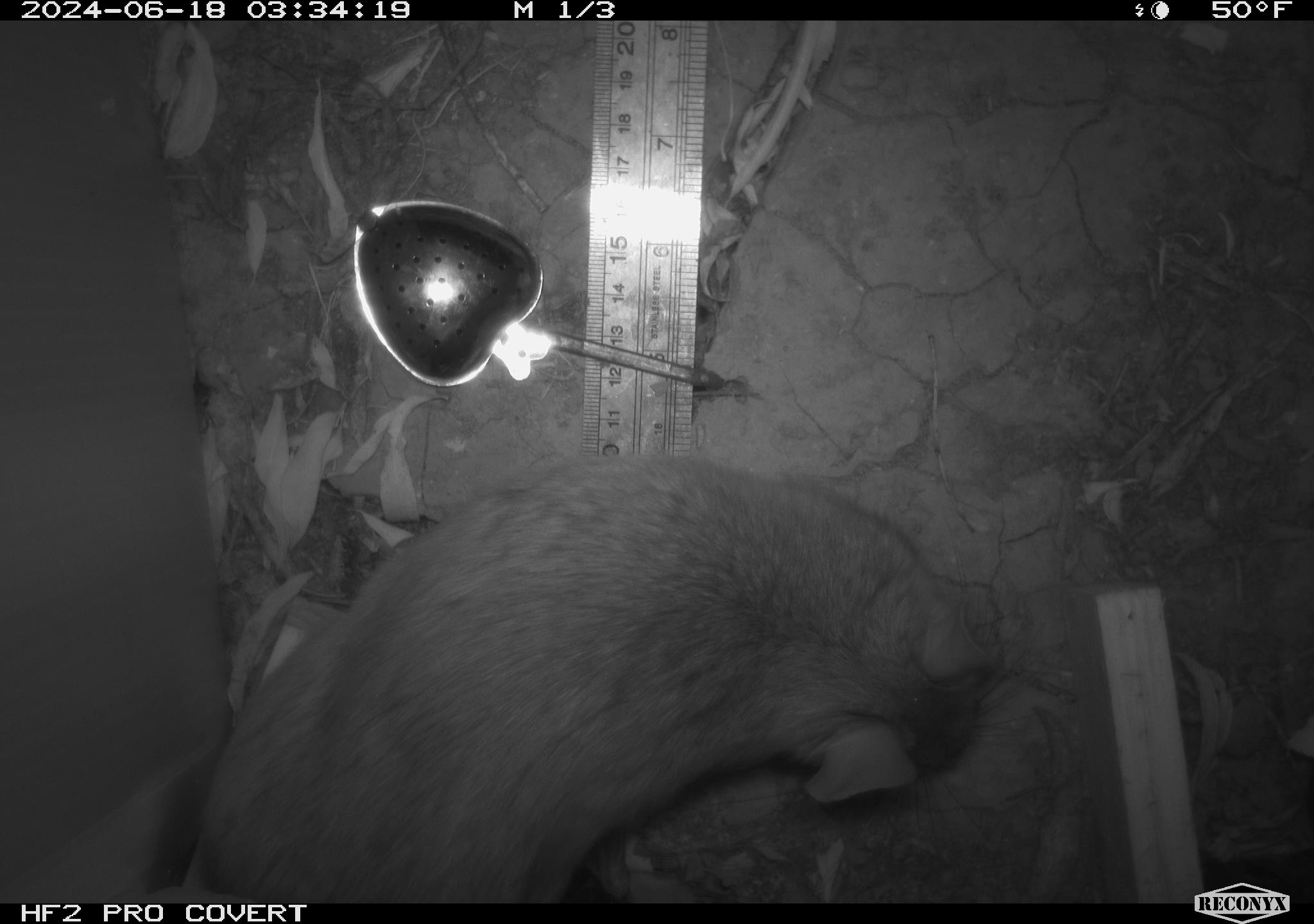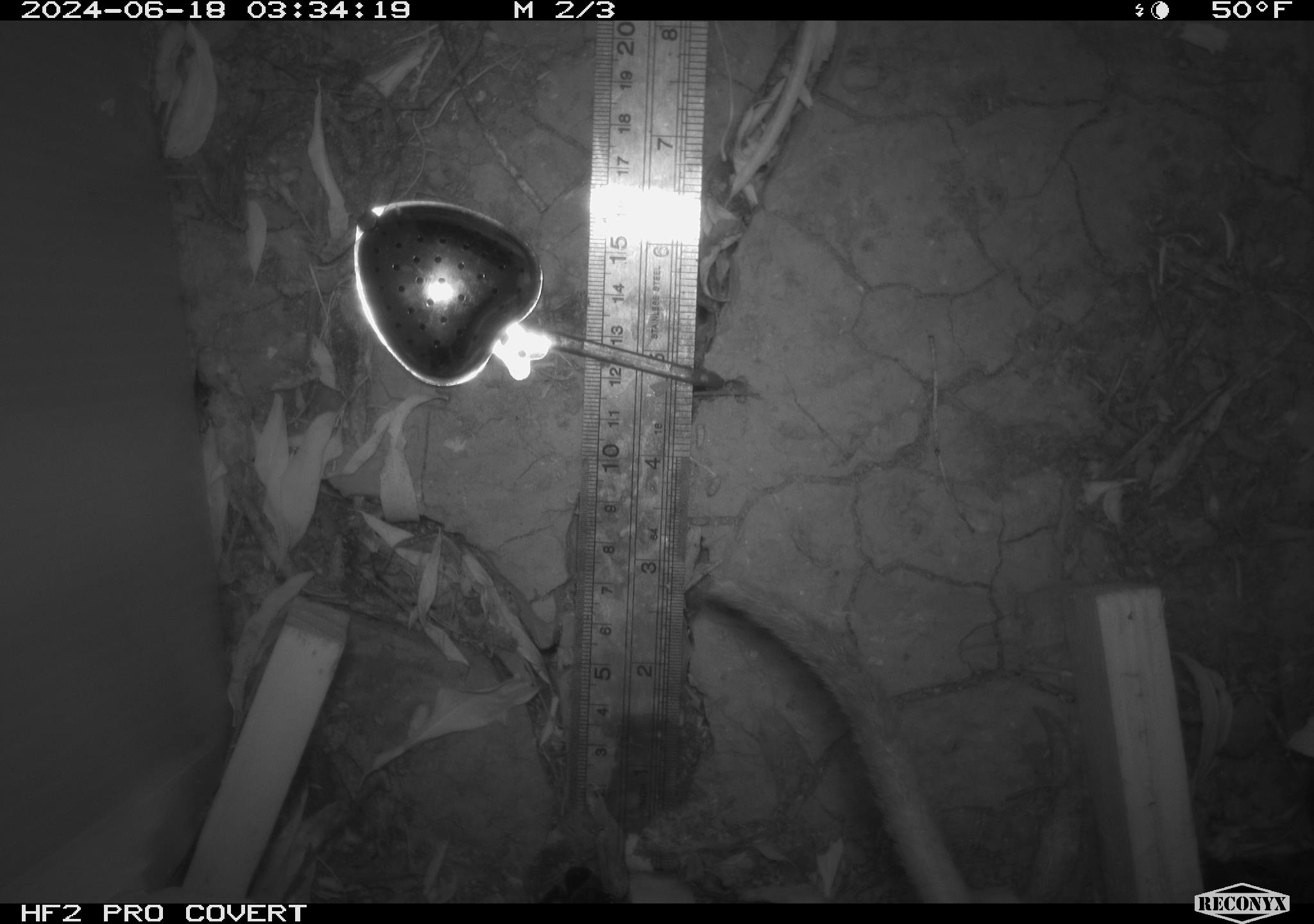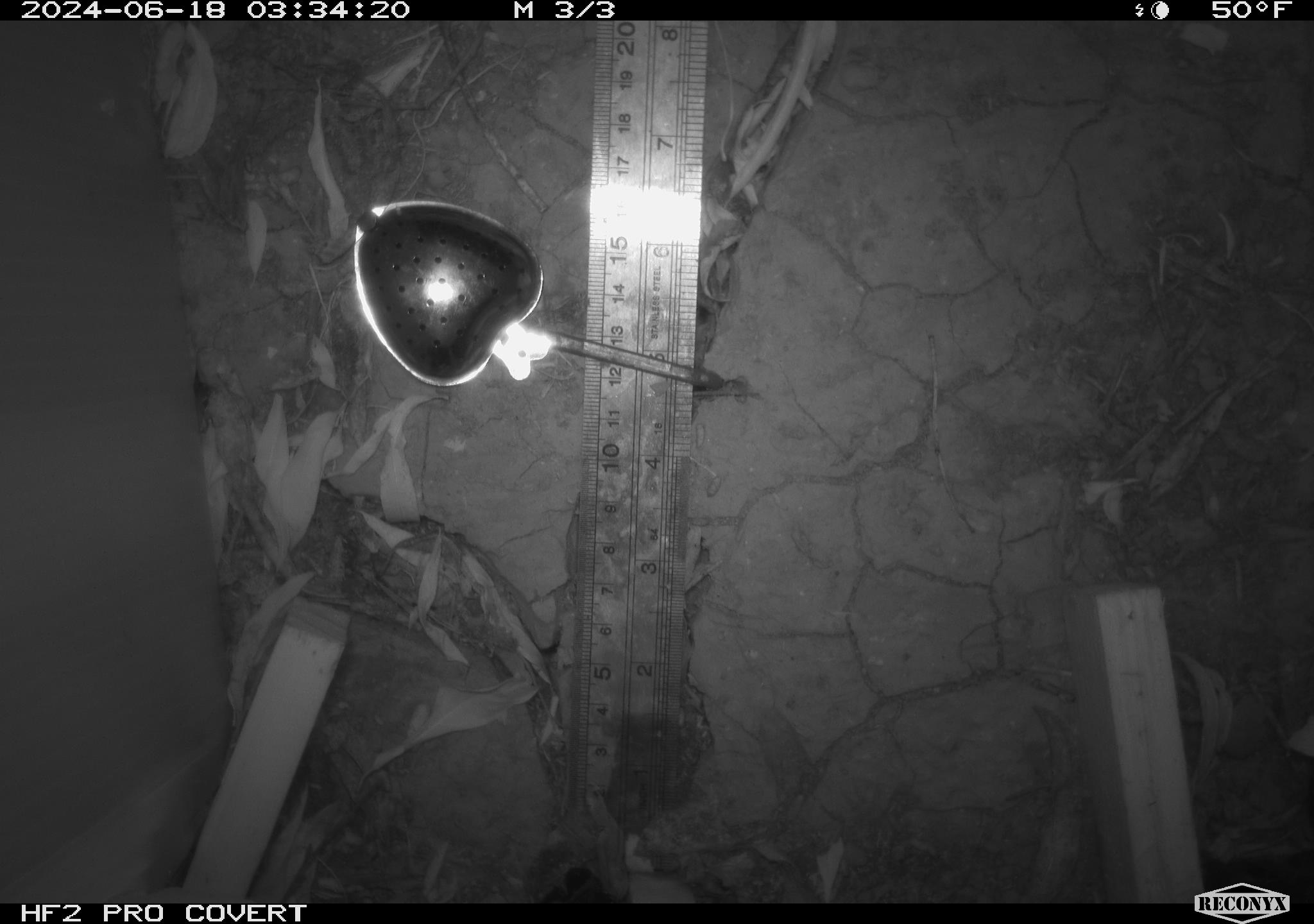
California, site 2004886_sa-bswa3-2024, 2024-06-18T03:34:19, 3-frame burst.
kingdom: Animalia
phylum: Chordata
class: Mammalia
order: Rodentia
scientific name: Rodentia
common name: woodrat or rat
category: woodrat or rat species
Woodrat or rat species (woodrat or rat) (Rodentia).